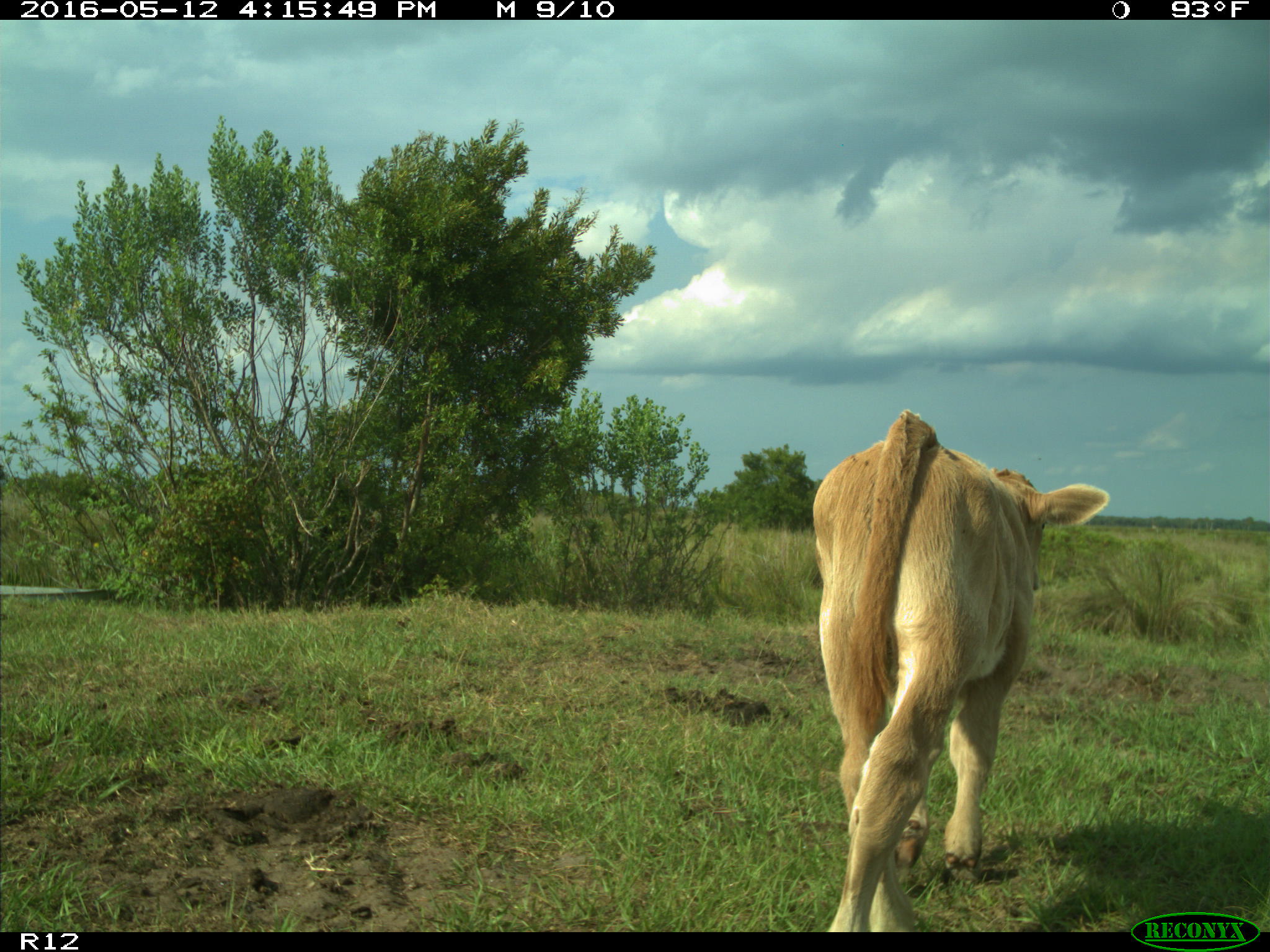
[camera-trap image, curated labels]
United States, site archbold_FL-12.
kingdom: Animalia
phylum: Chordata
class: Mammalia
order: Artiodactyla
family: Bovidae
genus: Bos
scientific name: Bos taurus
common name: domestic cow